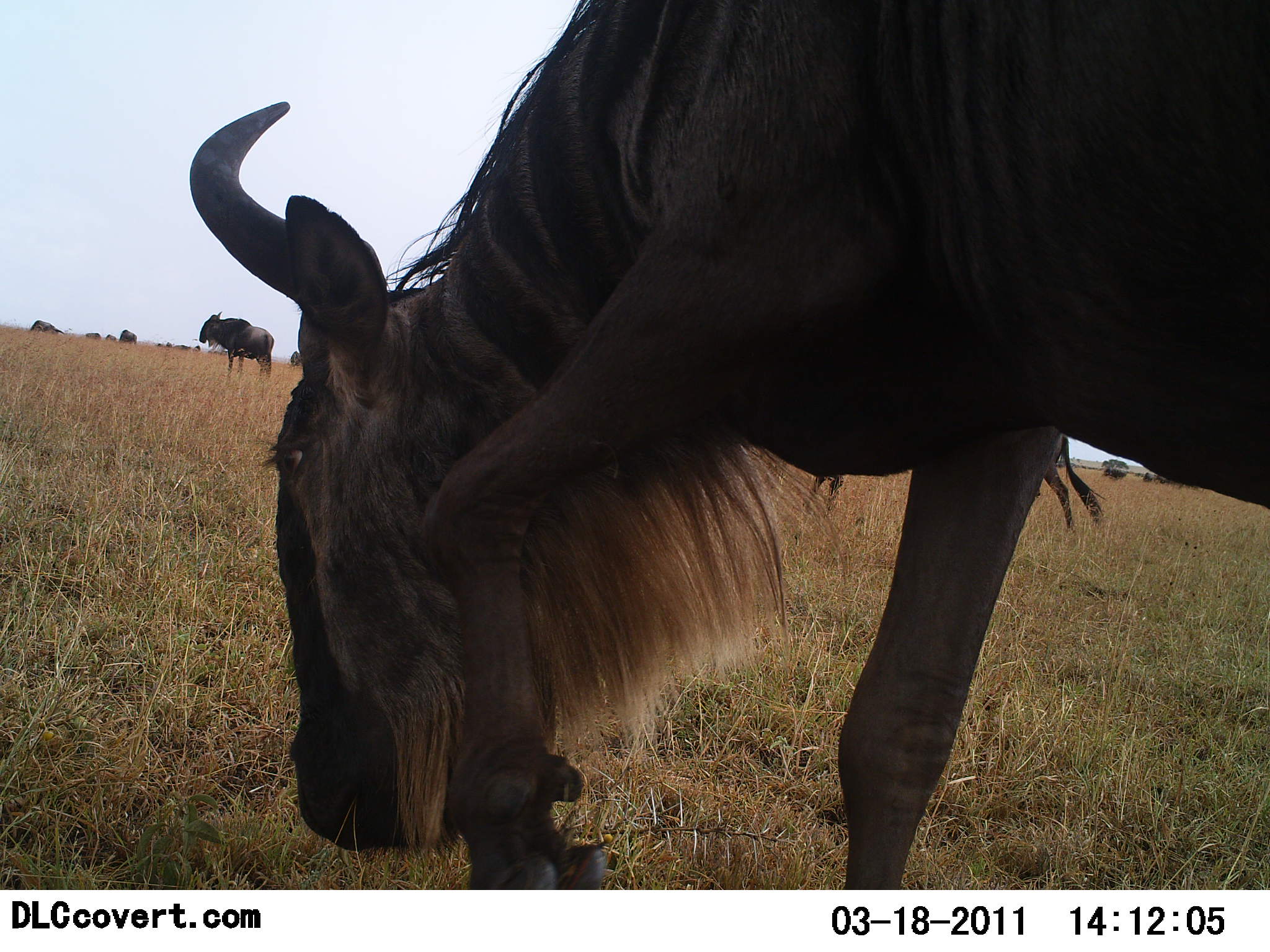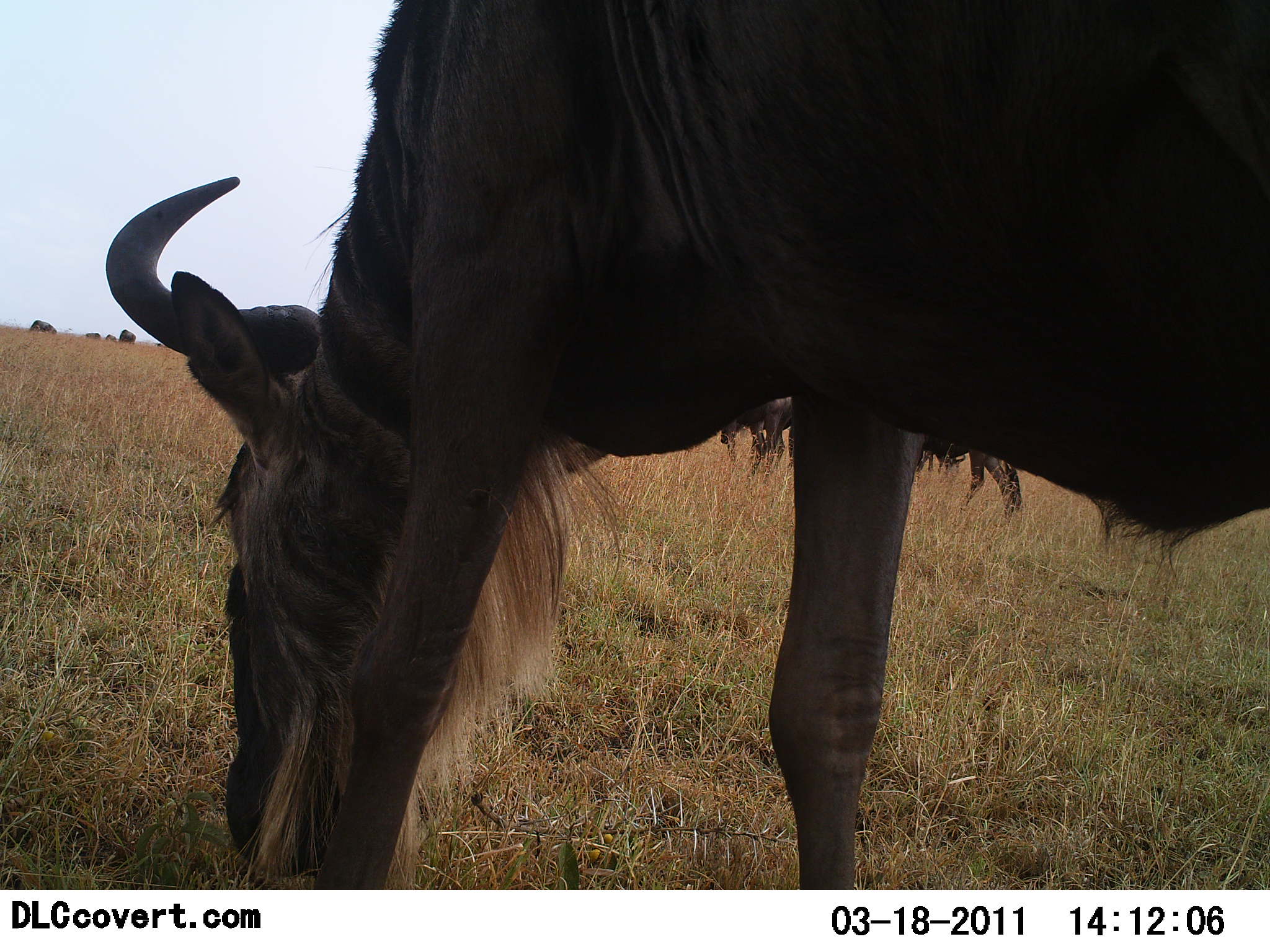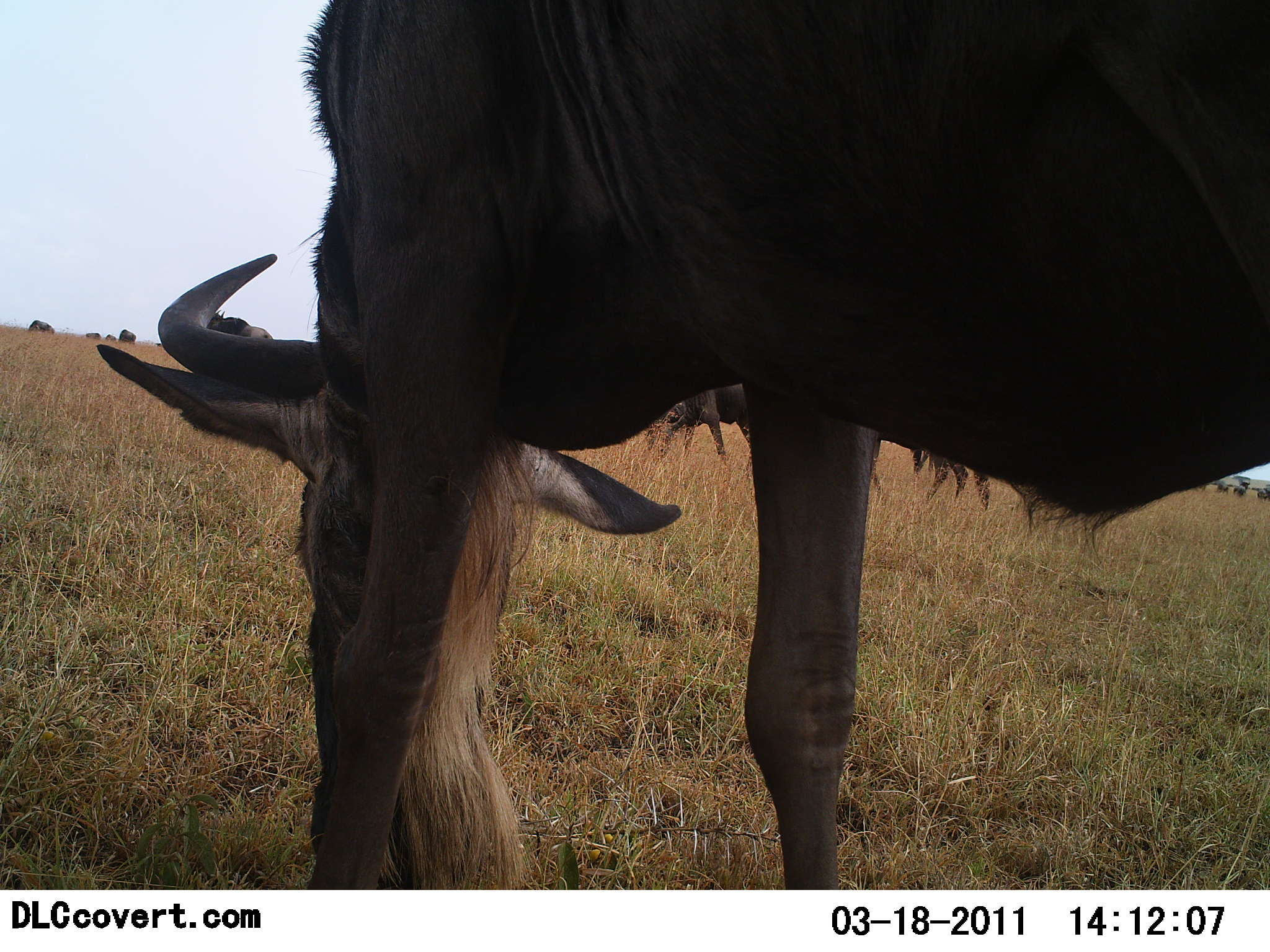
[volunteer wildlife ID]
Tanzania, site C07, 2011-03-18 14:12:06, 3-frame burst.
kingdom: Animalia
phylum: Chordata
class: Mammalia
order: Artiodactyla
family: Bovidae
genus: Connochaetes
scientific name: Connochaetes taurinus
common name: blue wildebeest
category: wildebeest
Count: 7.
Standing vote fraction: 55%.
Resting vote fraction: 0%.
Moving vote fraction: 64%.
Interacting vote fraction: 0%.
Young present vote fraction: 0%.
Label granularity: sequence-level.